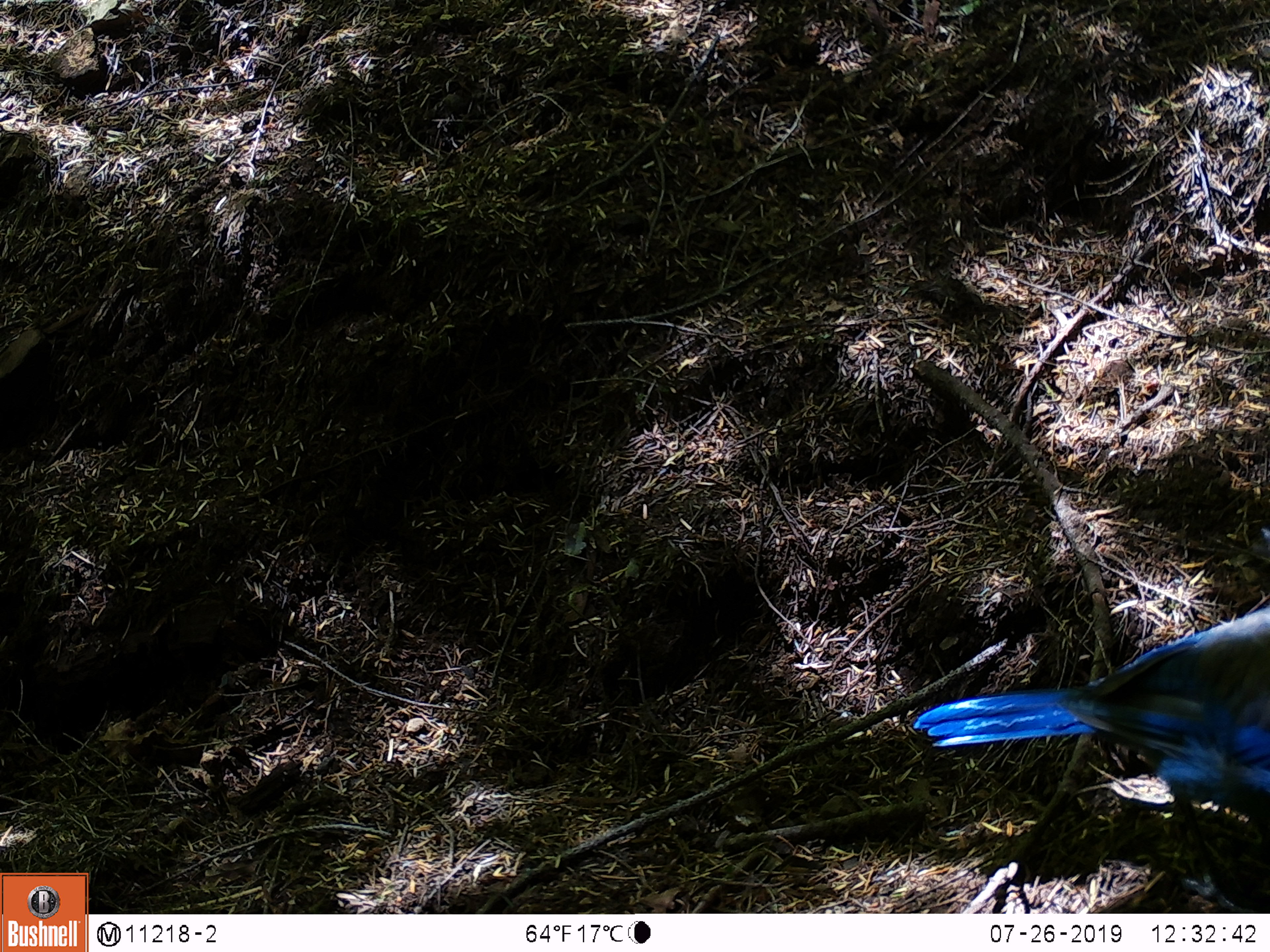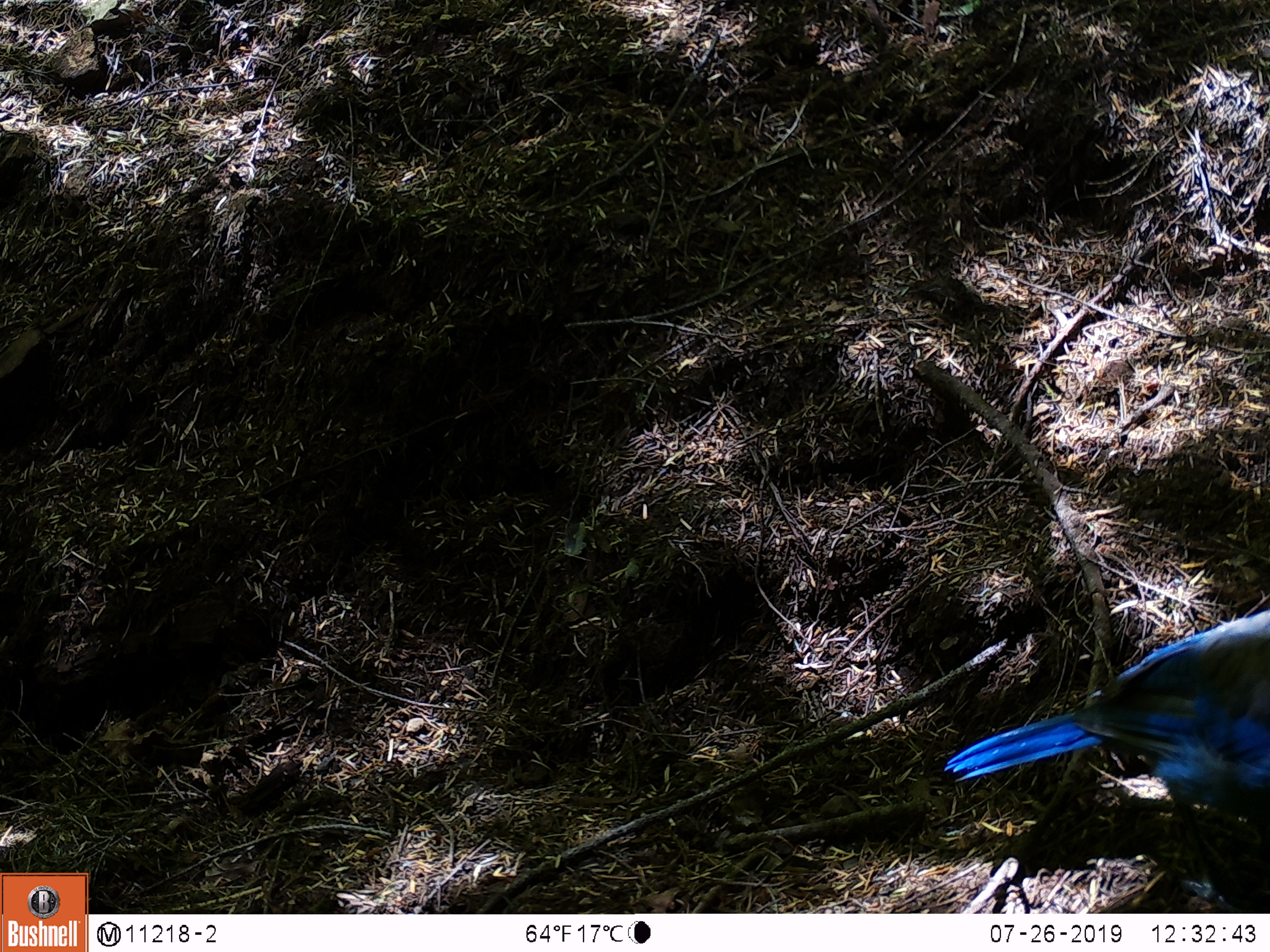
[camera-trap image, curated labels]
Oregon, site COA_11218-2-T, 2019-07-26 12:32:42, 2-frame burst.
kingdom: Animalia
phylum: Chordata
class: Aves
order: Passeriformes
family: Corvidae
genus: Cyanocitta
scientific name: Cyanocitta stelleri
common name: steller's jay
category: stellers jay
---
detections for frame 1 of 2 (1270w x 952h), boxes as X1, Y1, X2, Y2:
stellers jay: 909, 604, 1269, 857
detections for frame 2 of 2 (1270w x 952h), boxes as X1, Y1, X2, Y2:
stellers jay: 939, 610, 1269, 874